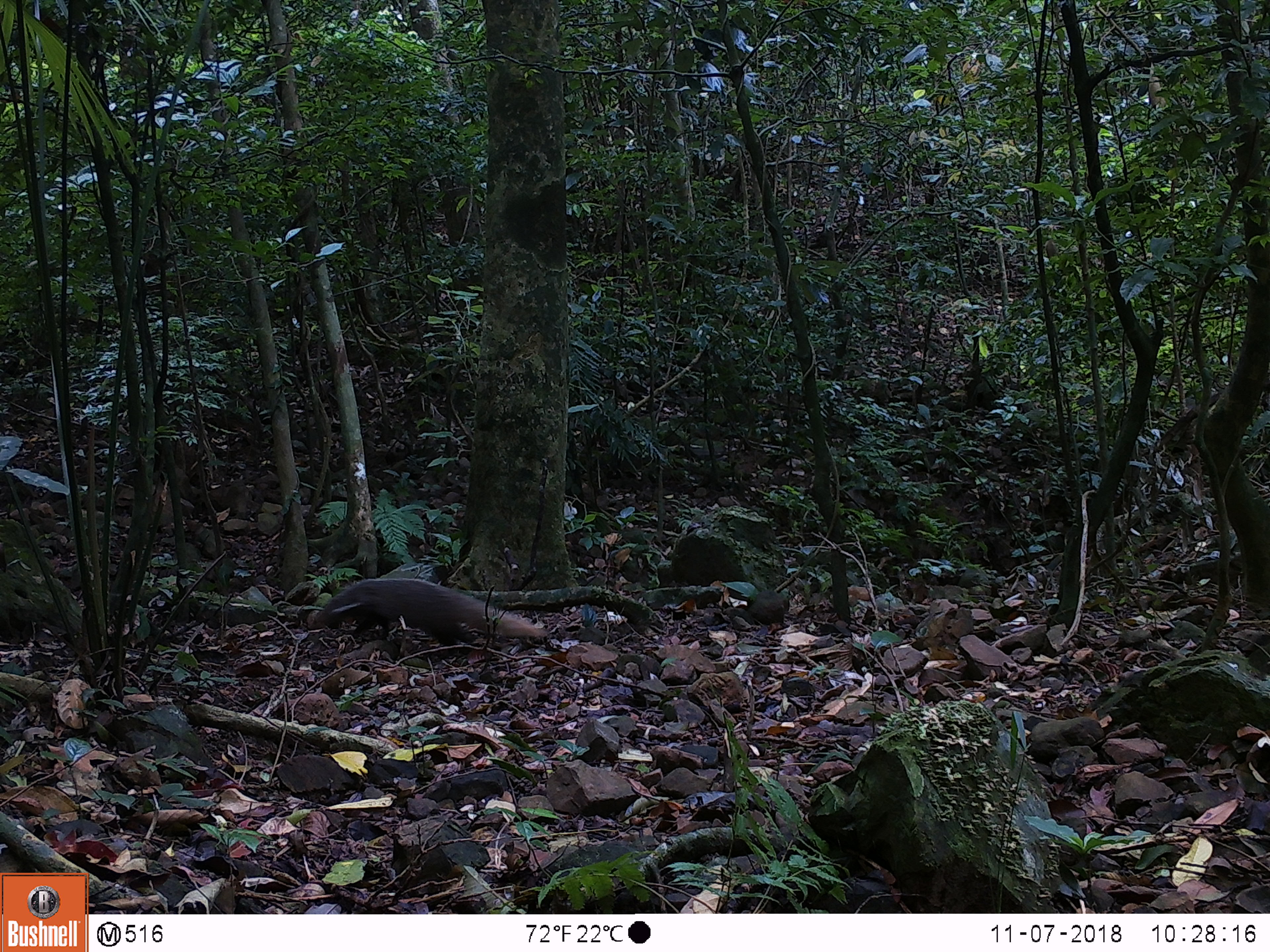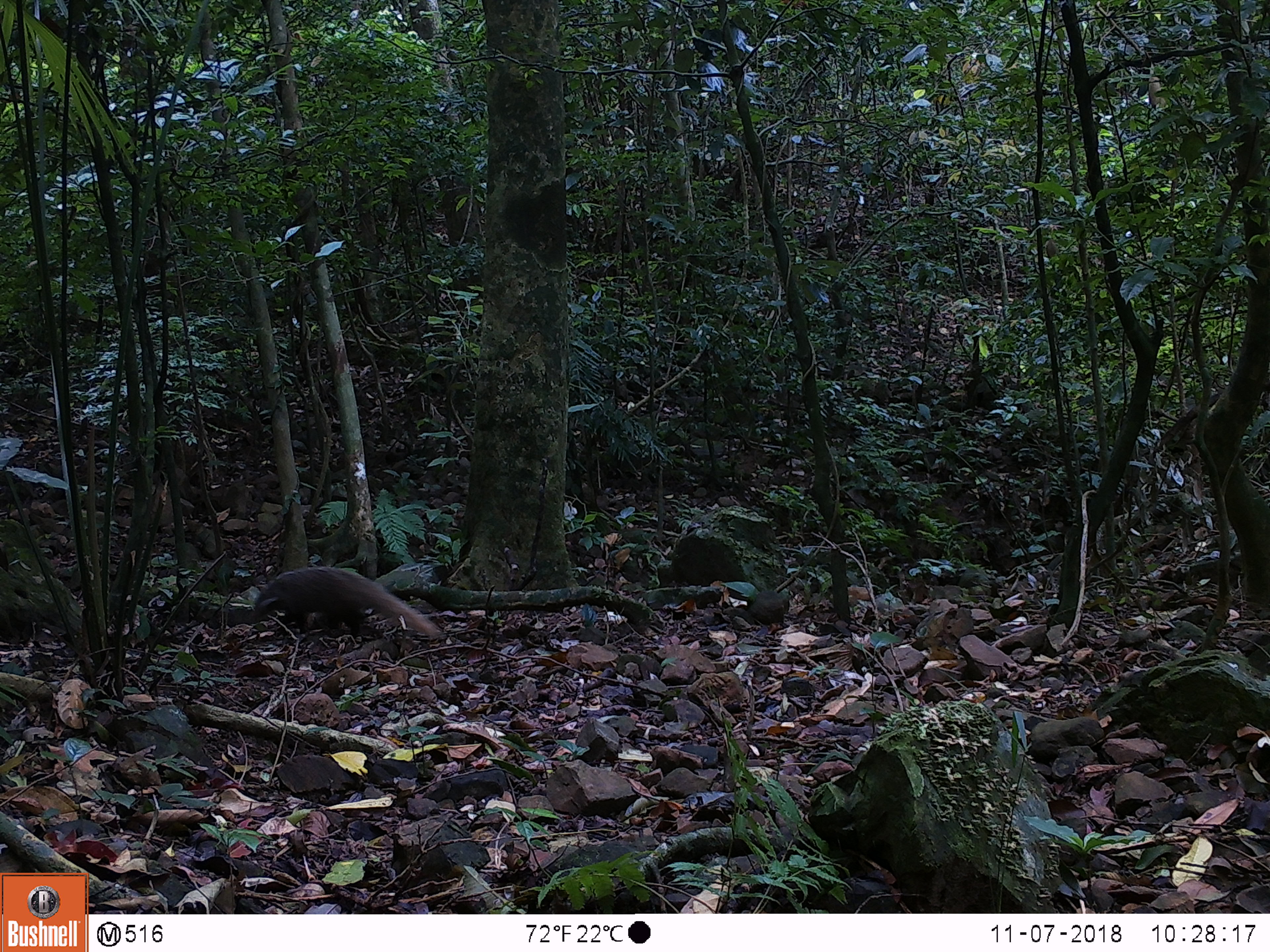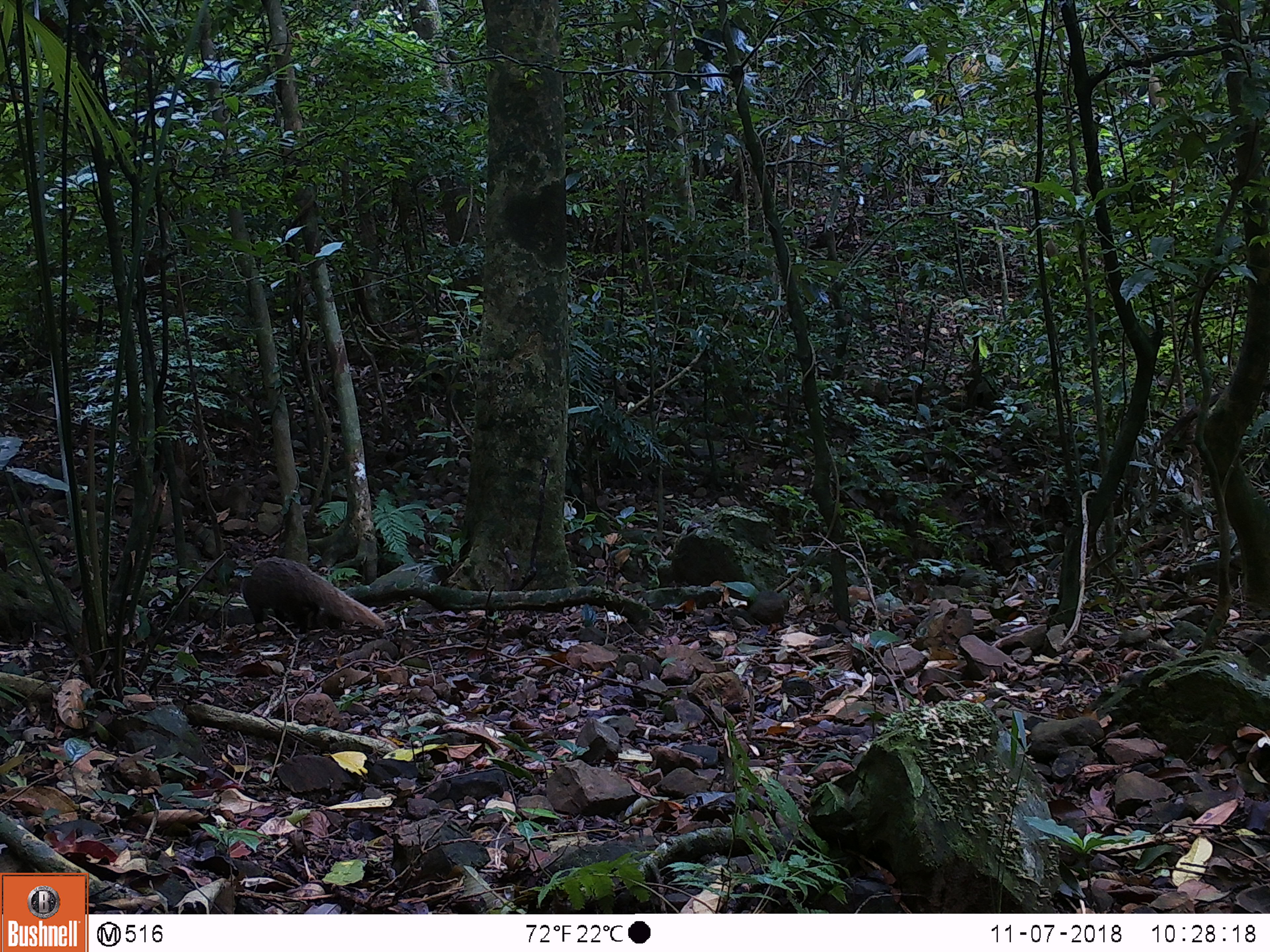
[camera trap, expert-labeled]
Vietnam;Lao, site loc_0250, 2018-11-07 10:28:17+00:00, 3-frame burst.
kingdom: Animalia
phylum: Chordata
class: Mammalia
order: Carnivora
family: Herpestidae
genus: Urva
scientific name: Urva urva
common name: crab-eating mongoose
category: crab eating mongoose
Crab eating mongoose (crab-eating mongoose) (Urva urva). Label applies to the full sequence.